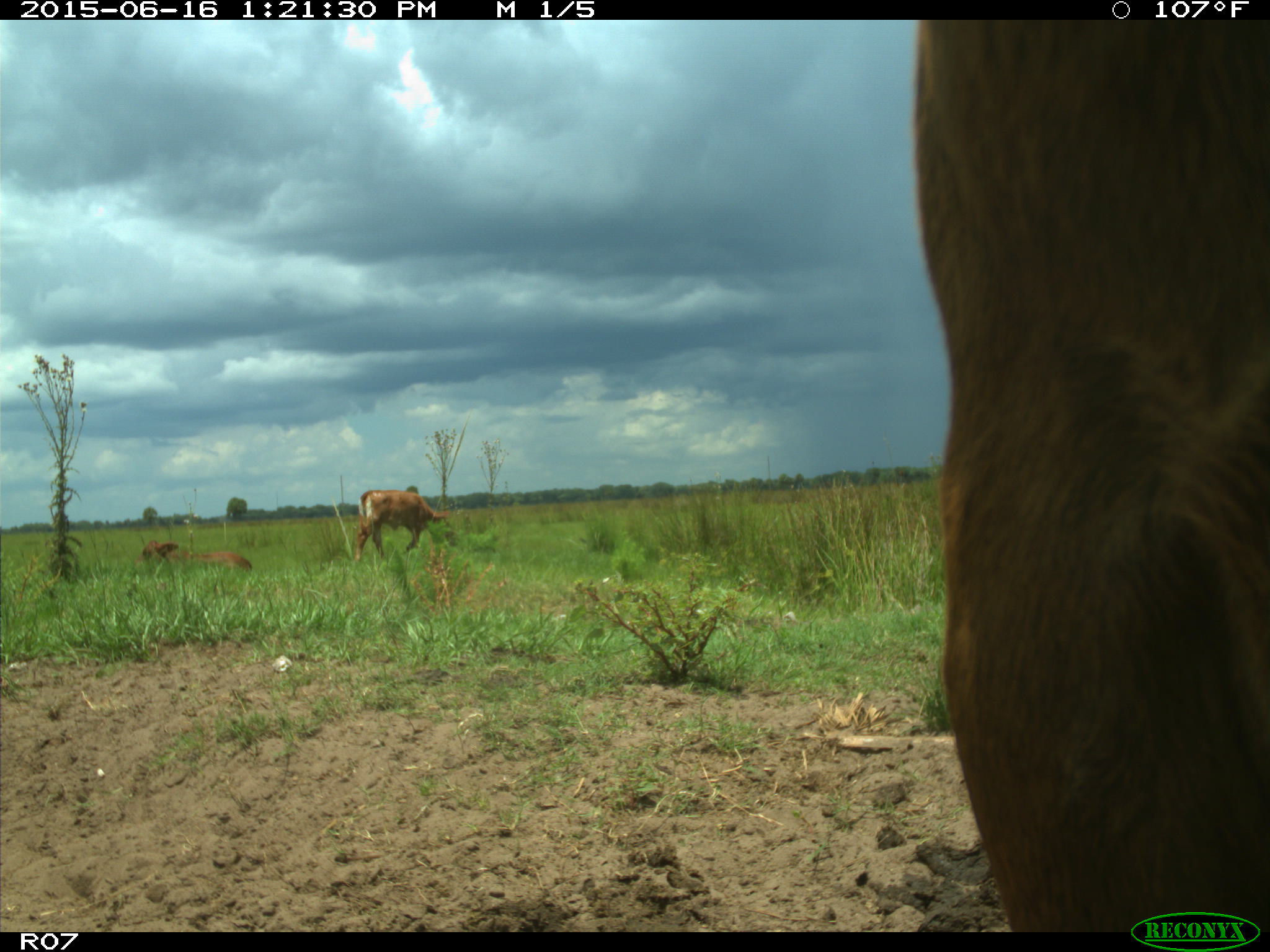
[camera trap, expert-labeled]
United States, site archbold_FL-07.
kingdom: Animalia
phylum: Chordata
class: Mammalia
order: Artiodactyla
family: Bovidae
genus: Bos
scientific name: Bos taurus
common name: domestic cow